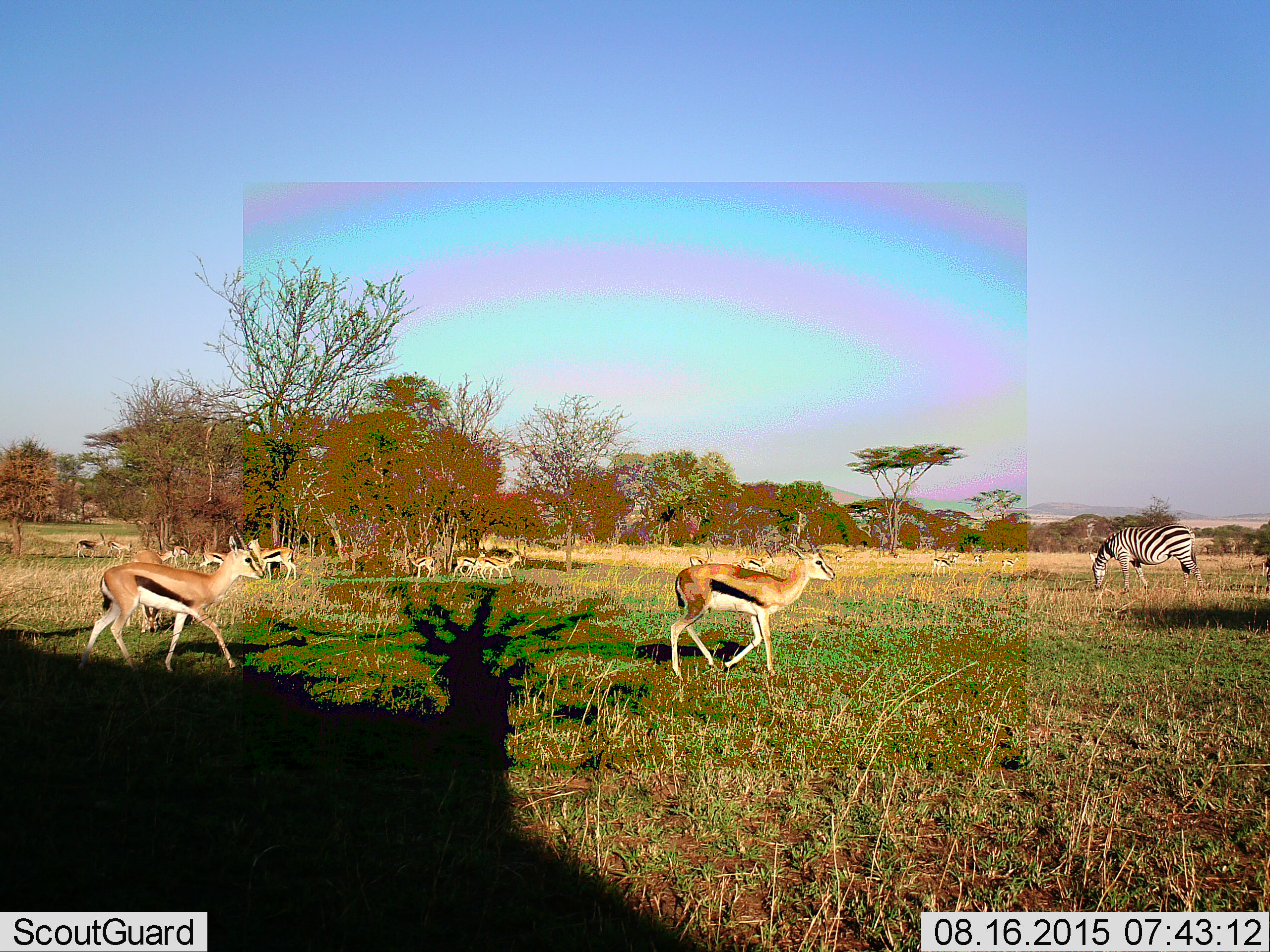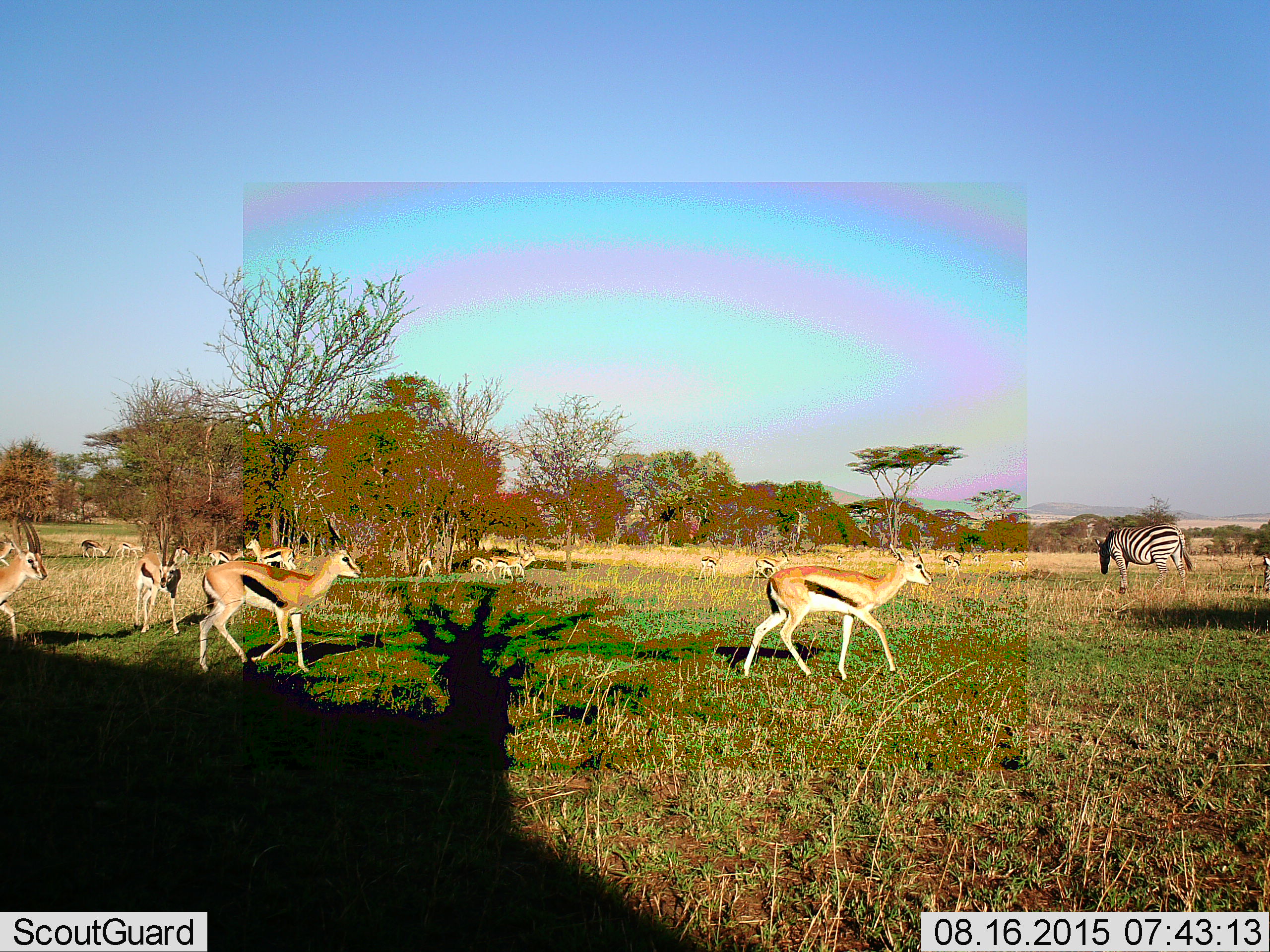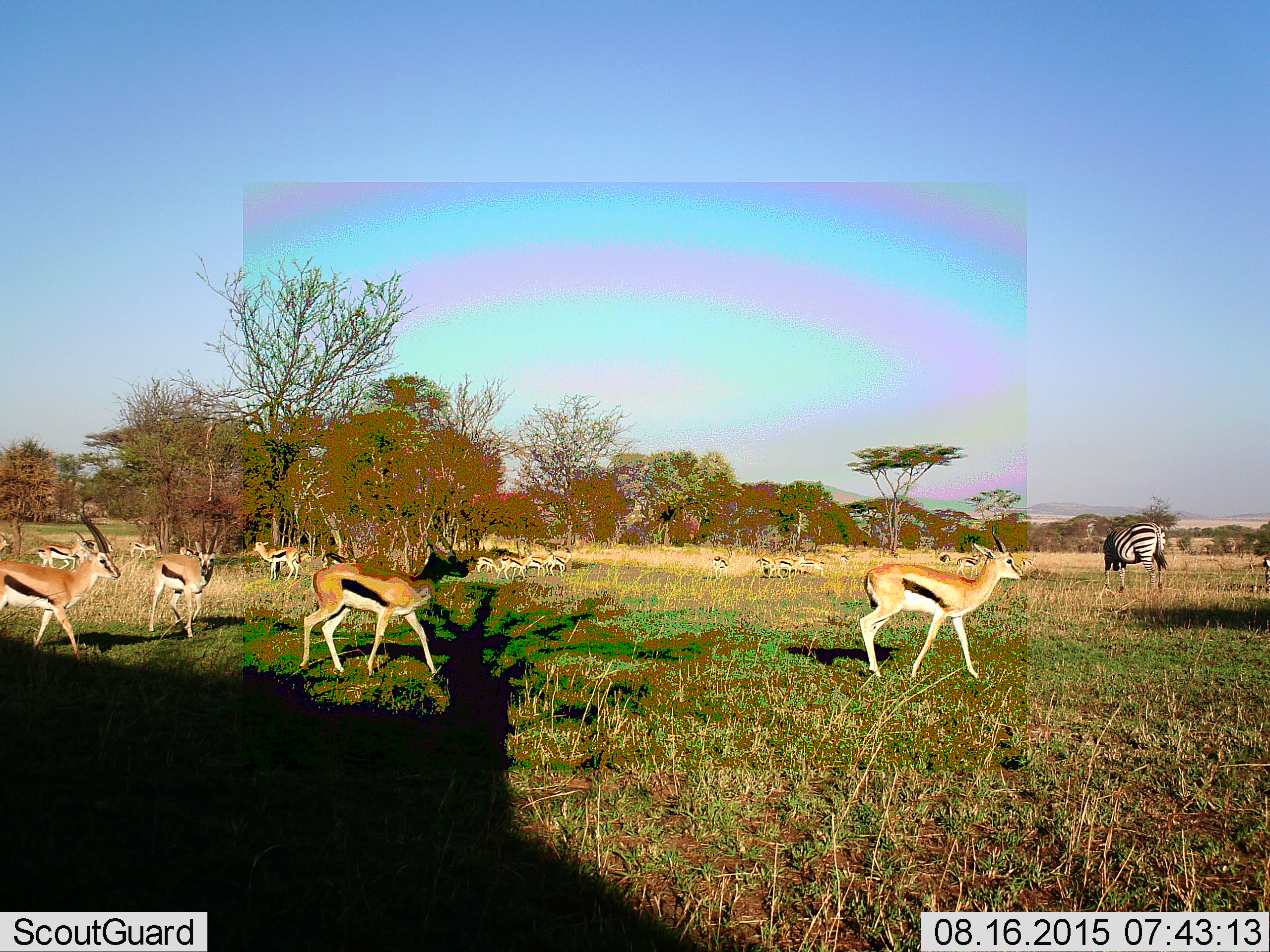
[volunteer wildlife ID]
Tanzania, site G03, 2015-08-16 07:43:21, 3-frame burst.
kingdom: Animalia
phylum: Chordata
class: Mammalia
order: Artiodactyla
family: Bovidae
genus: Eudorcas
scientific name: Eudorcas thomsonii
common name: thomson's gazelle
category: gazellethomsons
Gazellethomsons (thomson's gazelle) (Eudorcas thomsonii), count 11-50. Behavior (volunteer vote fractions): standing 47%, resting 6%, moving 82%, interacting 12%. Young present (vote fraction): 24%. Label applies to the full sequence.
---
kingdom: Animalia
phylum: Chordata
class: Mammalia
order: Perissodactyla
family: Equidae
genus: Equus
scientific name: Equus quagga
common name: plains zebra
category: zebra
Zebra (plains zebra) (Equus quagga), count 1. Behavior (volunteer vote fractions): standing 24%, resting 0%, moving 24%, interacting 0%. Young present (vote fraction): 0%. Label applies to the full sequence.